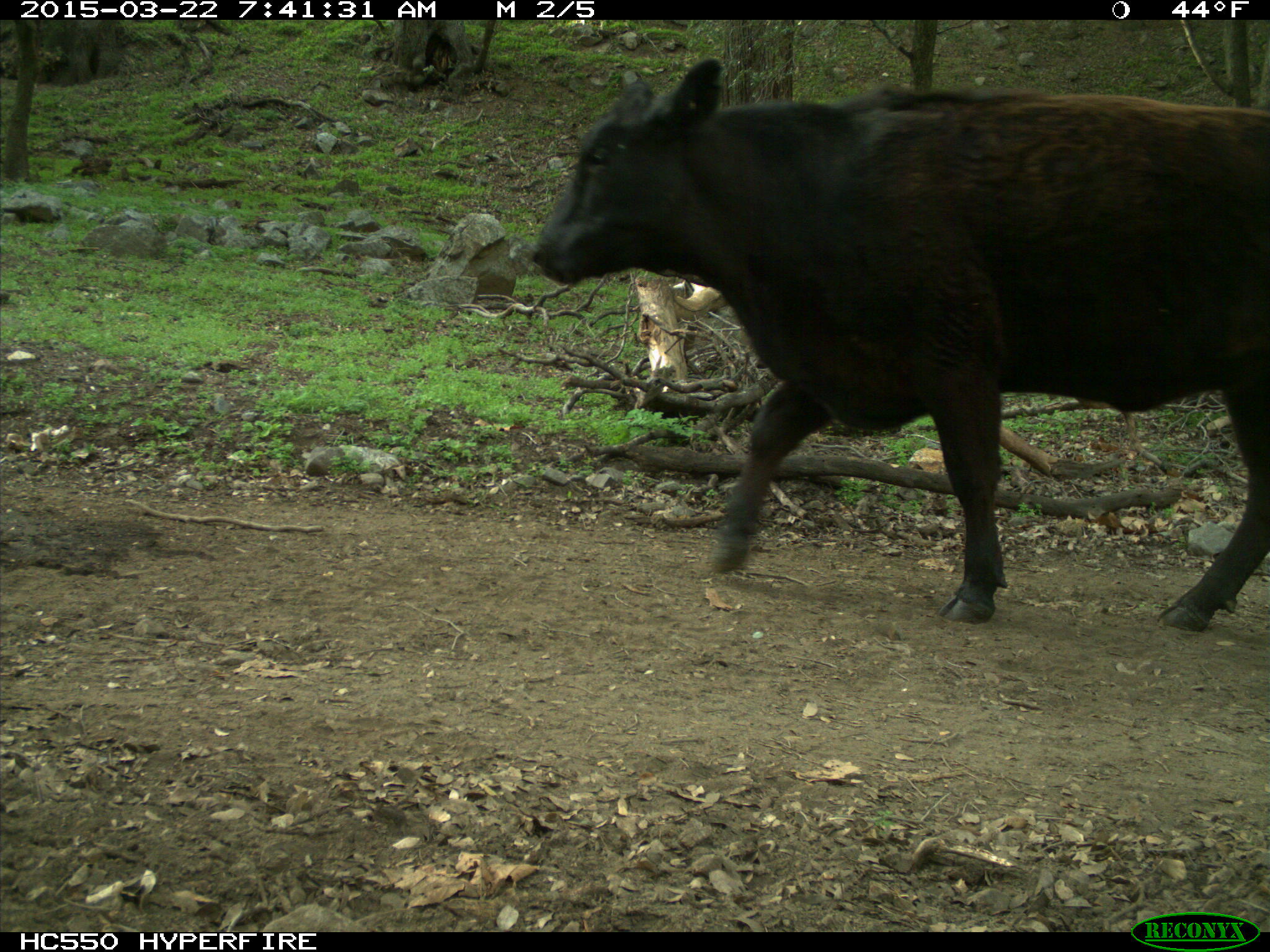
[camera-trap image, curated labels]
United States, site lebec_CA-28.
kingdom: Animalia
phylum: Chordata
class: Mammalia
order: Artiodactyla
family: Bovidae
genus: Bos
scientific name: Bos taurus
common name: domestic cow